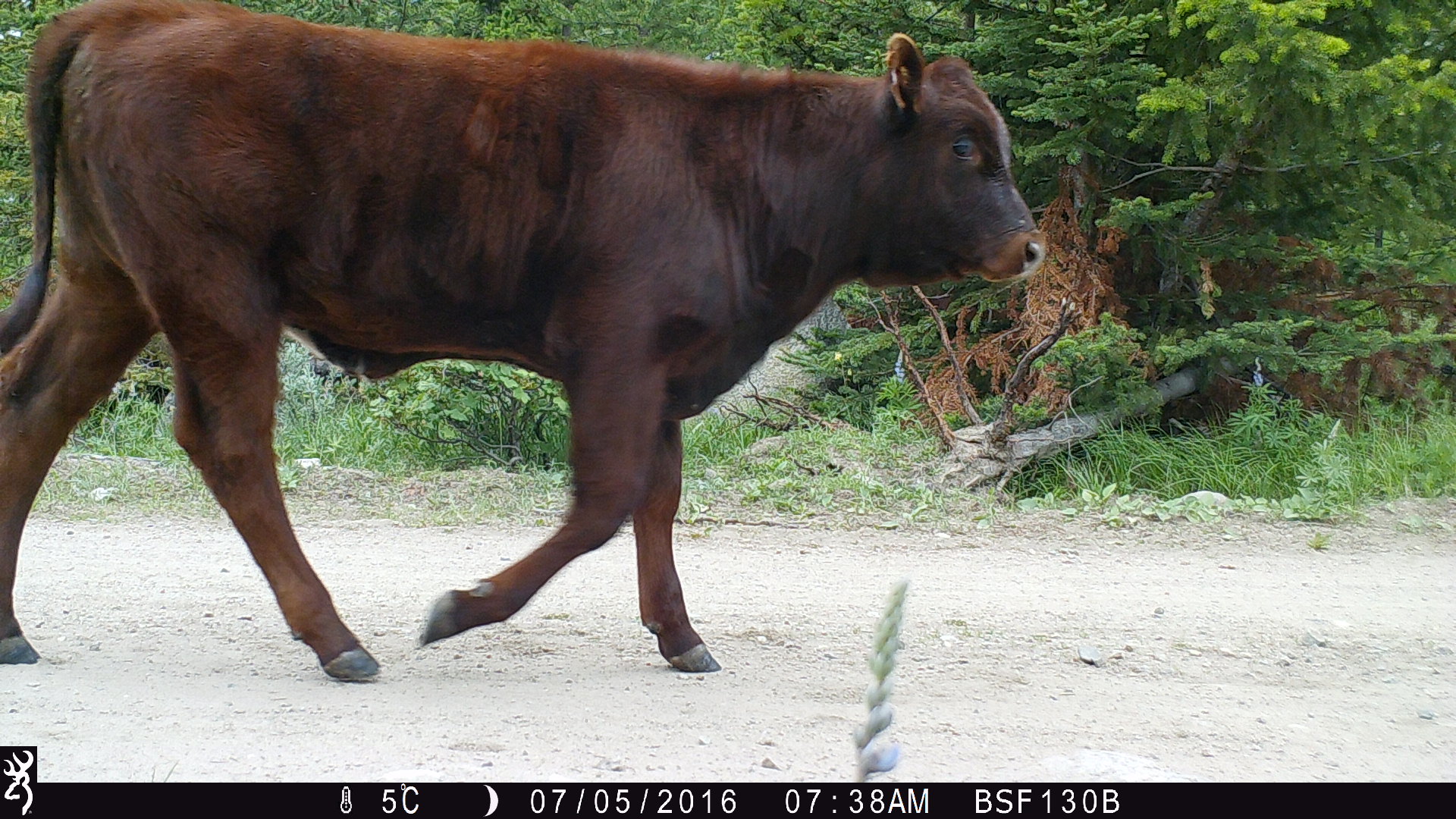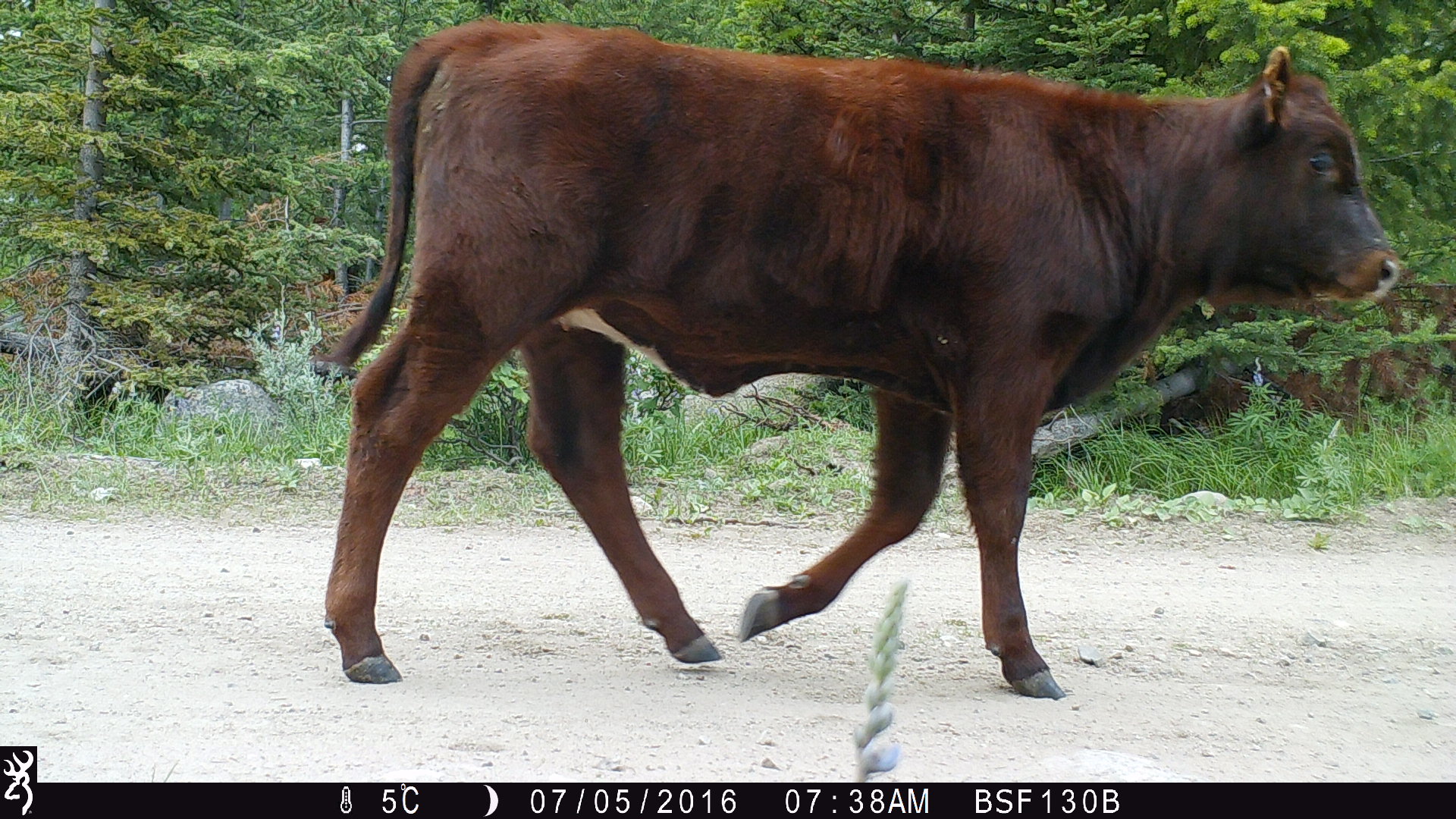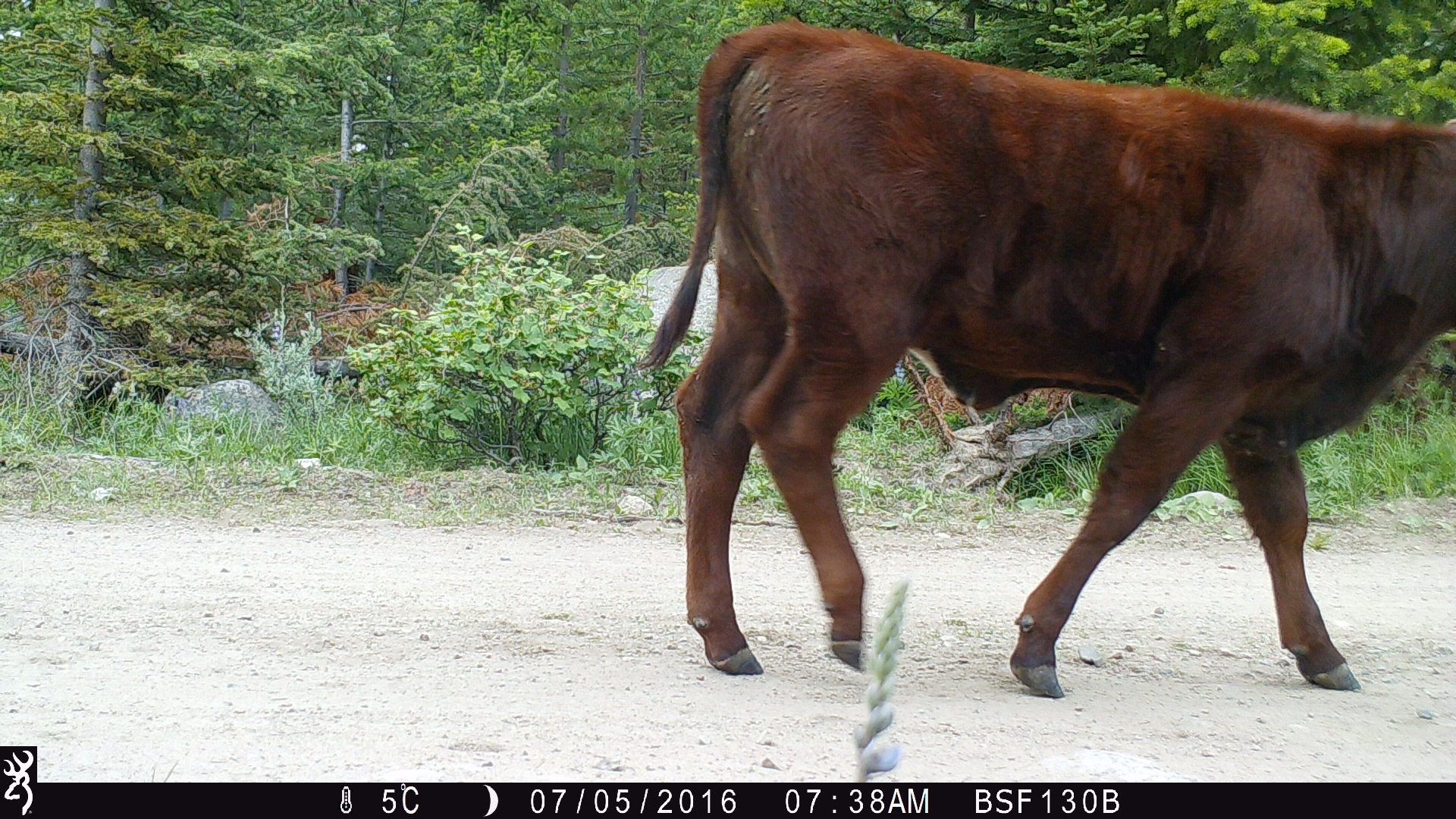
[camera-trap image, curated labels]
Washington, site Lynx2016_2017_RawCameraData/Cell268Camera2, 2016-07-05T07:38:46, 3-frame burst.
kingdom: Animalia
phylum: Chordata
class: Mammalia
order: Artiodactyla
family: Bovidae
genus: Bos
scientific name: Bos taurus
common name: domestic cattle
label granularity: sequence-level